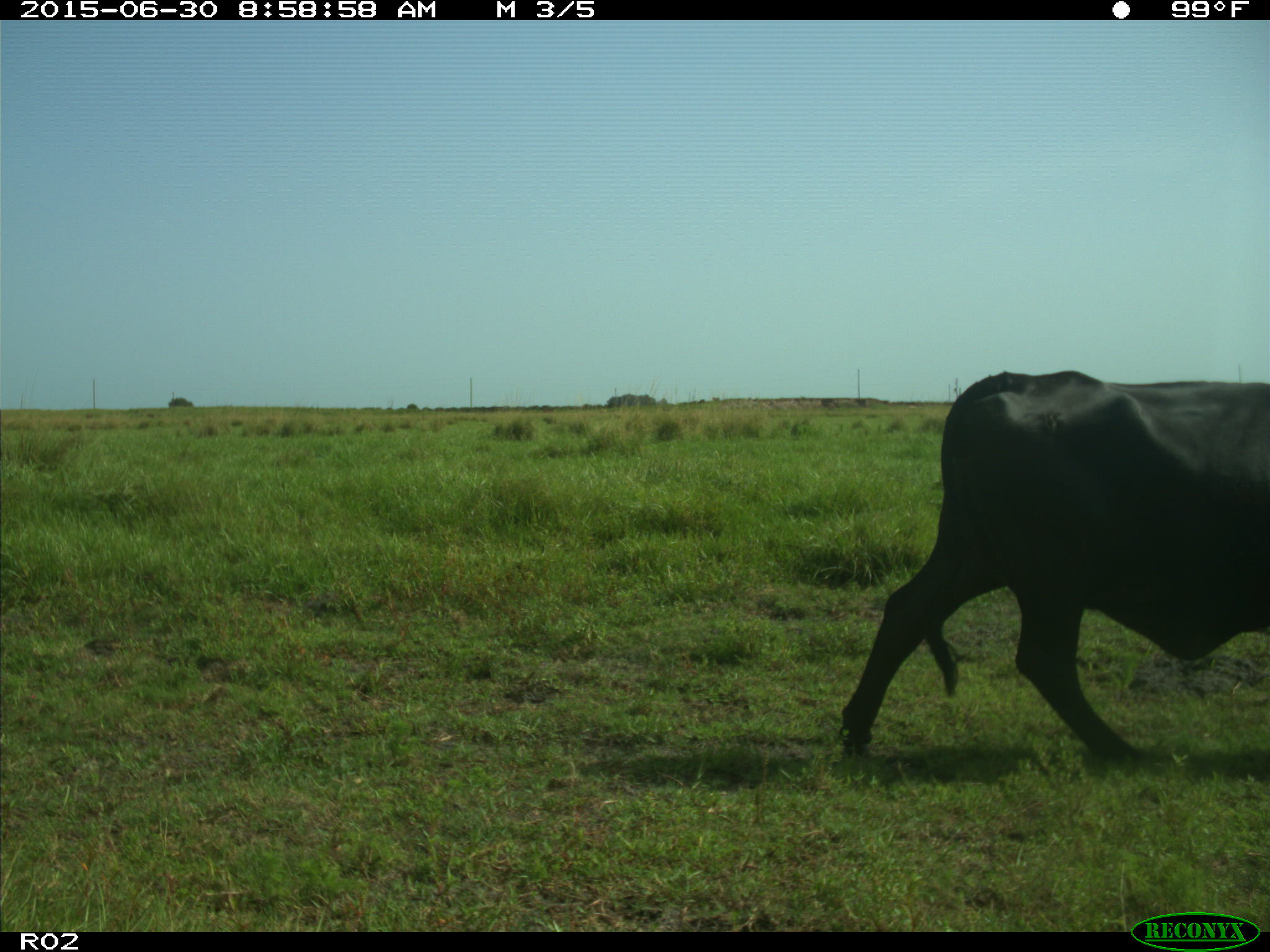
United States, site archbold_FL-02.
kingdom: Animalia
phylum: Chordata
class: Mammalia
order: Artiodactyla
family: Bovidae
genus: Bos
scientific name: Bos taurus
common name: domestic cow